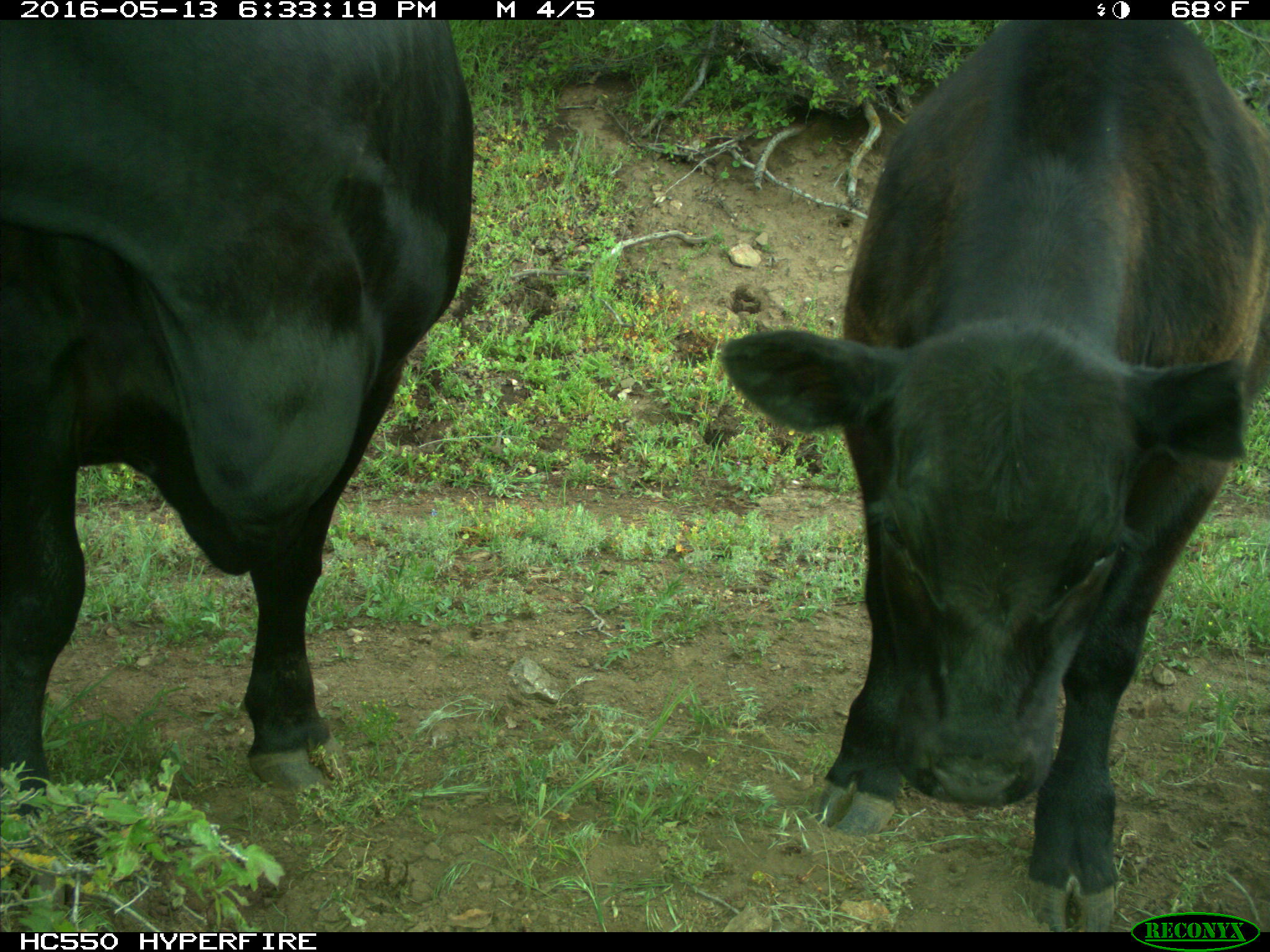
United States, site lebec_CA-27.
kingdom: Animalia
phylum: Chordata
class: Mammalia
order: Artiodactyla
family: Bovidae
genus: Bos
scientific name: Bos taurus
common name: domestic cow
Bos taurus (domestic cow).